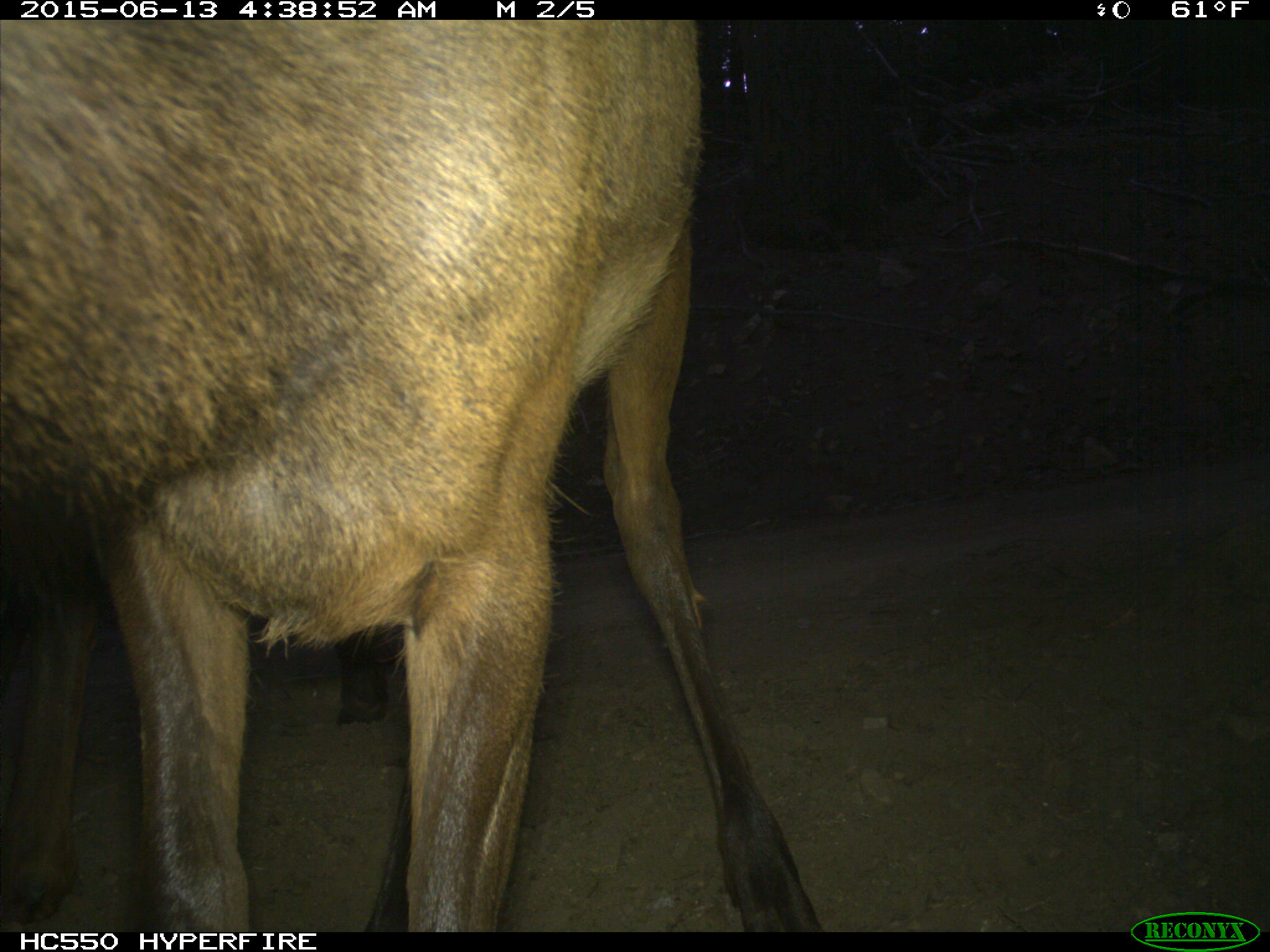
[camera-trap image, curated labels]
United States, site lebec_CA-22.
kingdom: Animalia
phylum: Chordata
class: Mammalia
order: Artiodactyla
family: Cervidae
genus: Cervus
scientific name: Cervus canadensis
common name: elk